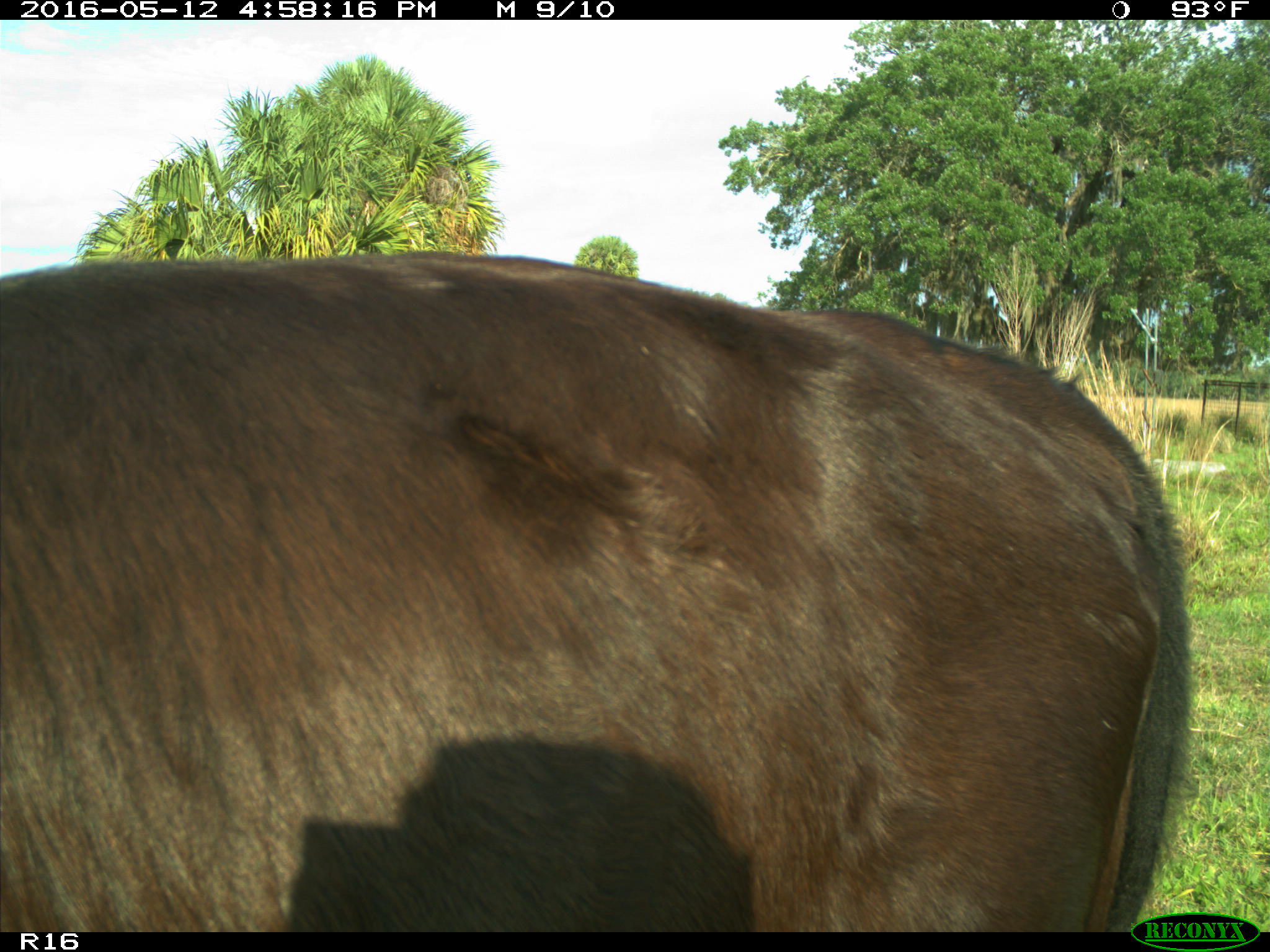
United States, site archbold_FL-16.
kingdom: Animalia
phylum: Chordata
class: Mammalia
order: Artiodactyla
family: Bovidae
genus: Bos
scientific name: Bos taurus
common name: domestic cow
Bos taurus (domestic cow).